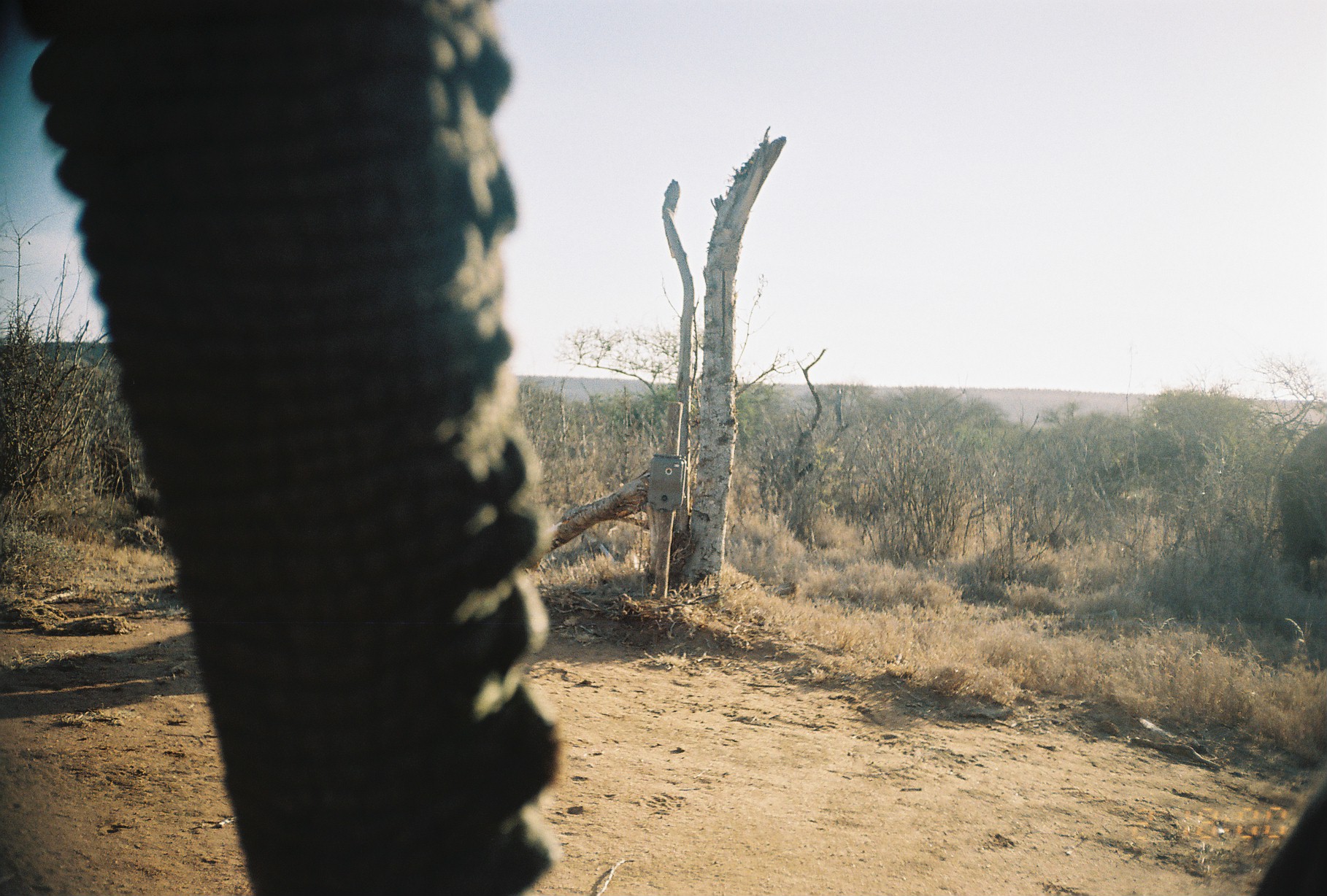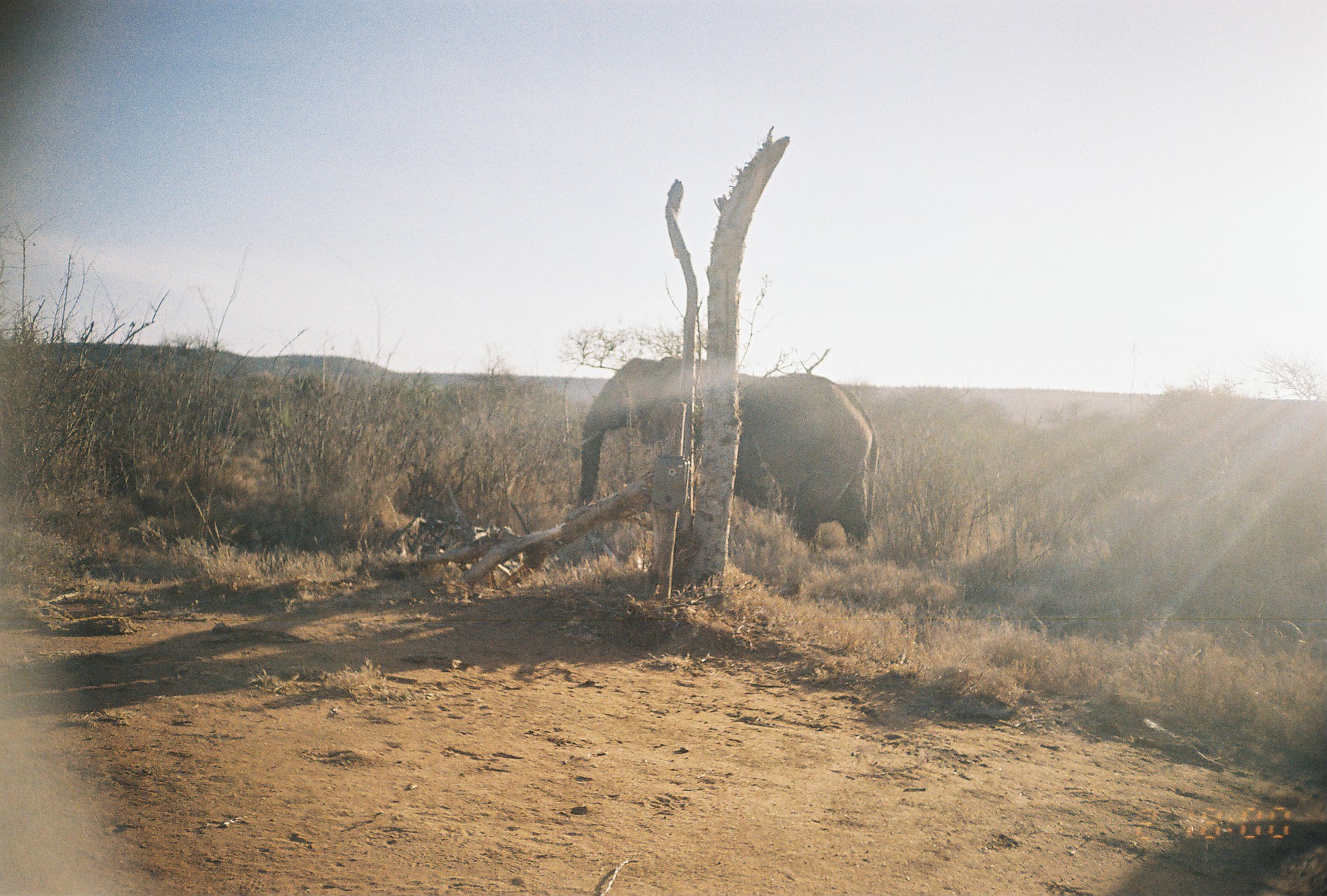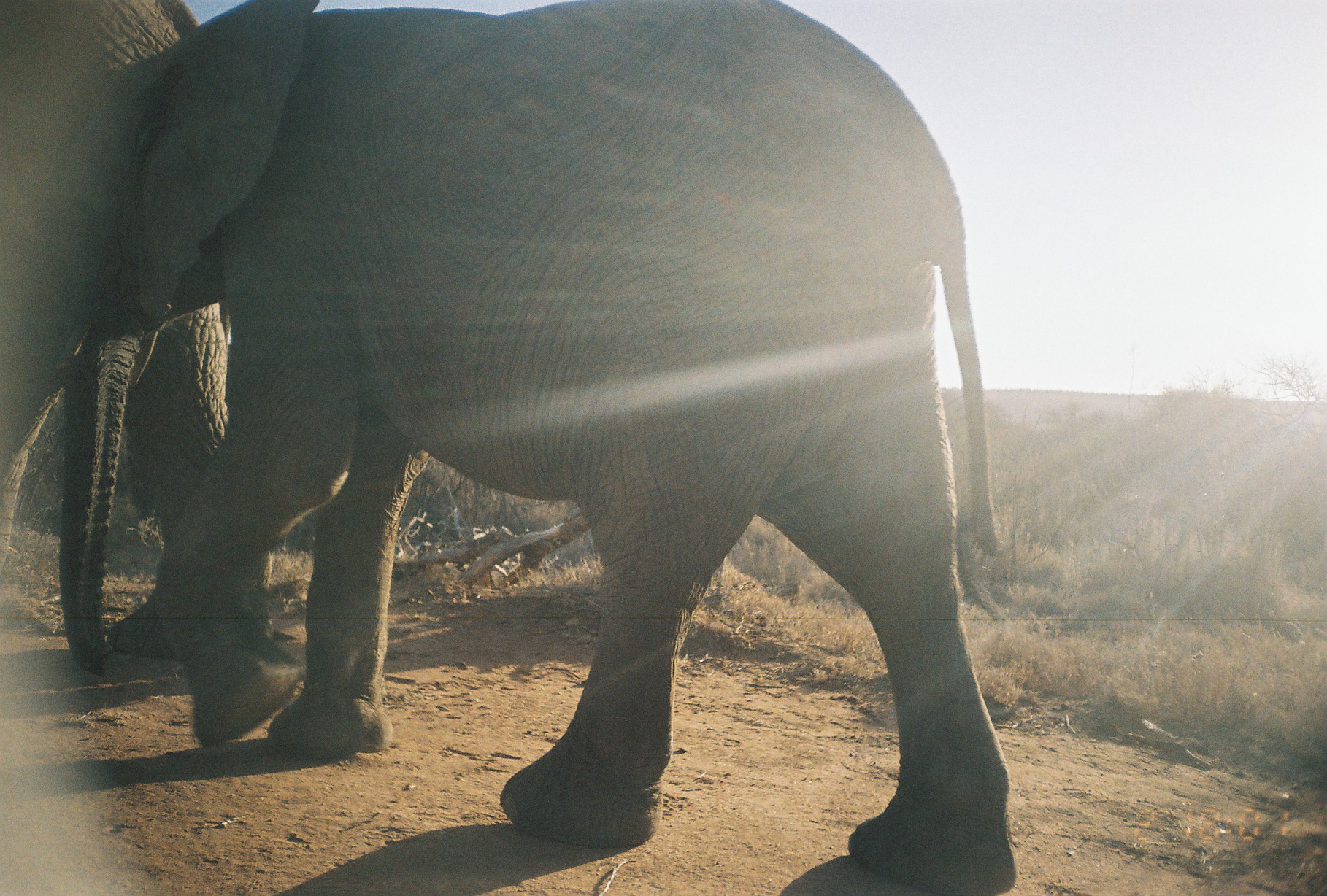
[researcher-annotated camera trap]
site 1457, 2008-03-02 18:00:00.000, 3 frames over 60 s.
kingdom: Animalia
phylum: Chordata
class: Mammalia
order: Proboscidea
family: Elephantidae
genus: Loxodonta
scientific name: Loxodonta africana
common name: african bush elephant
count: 1